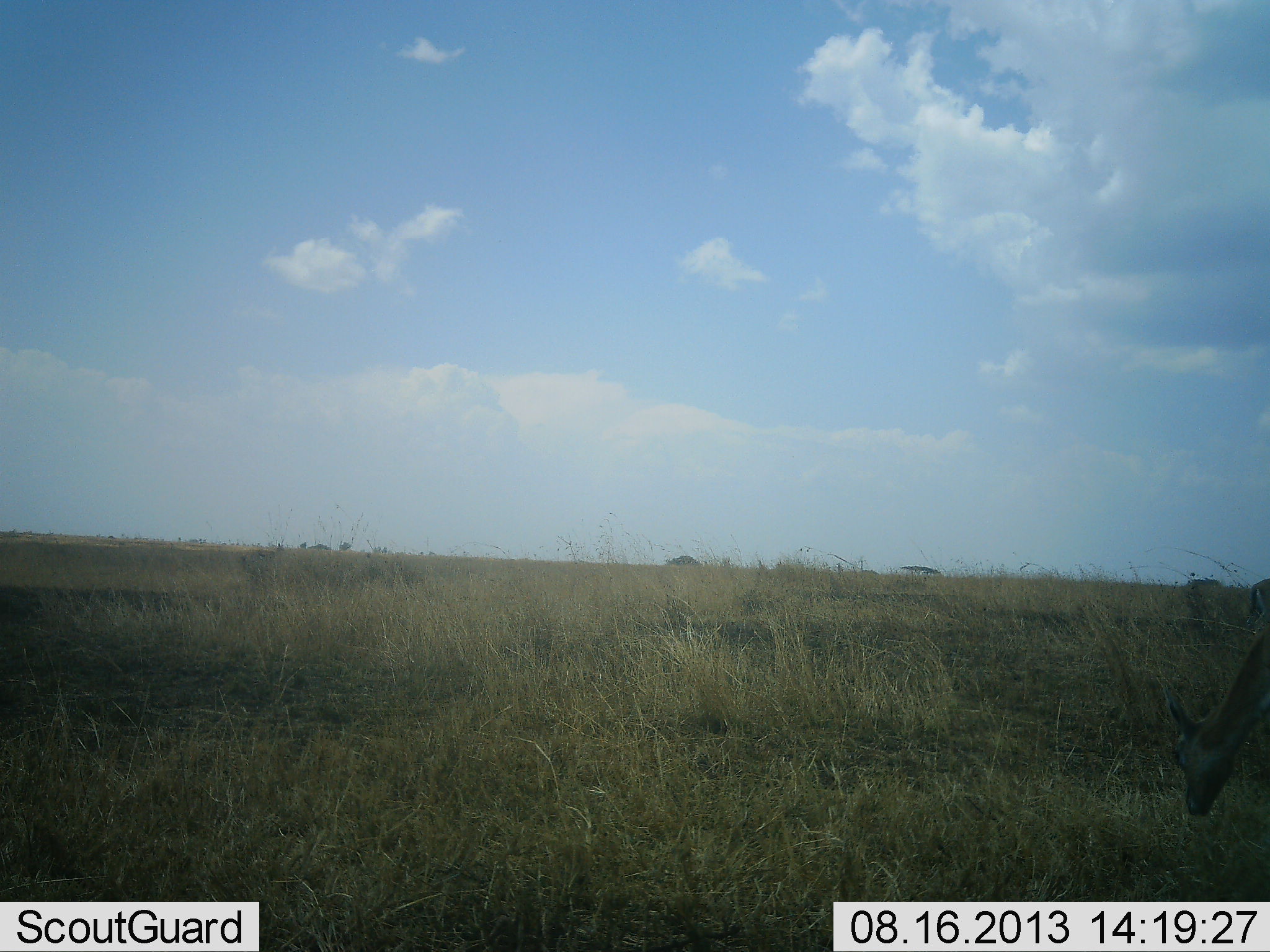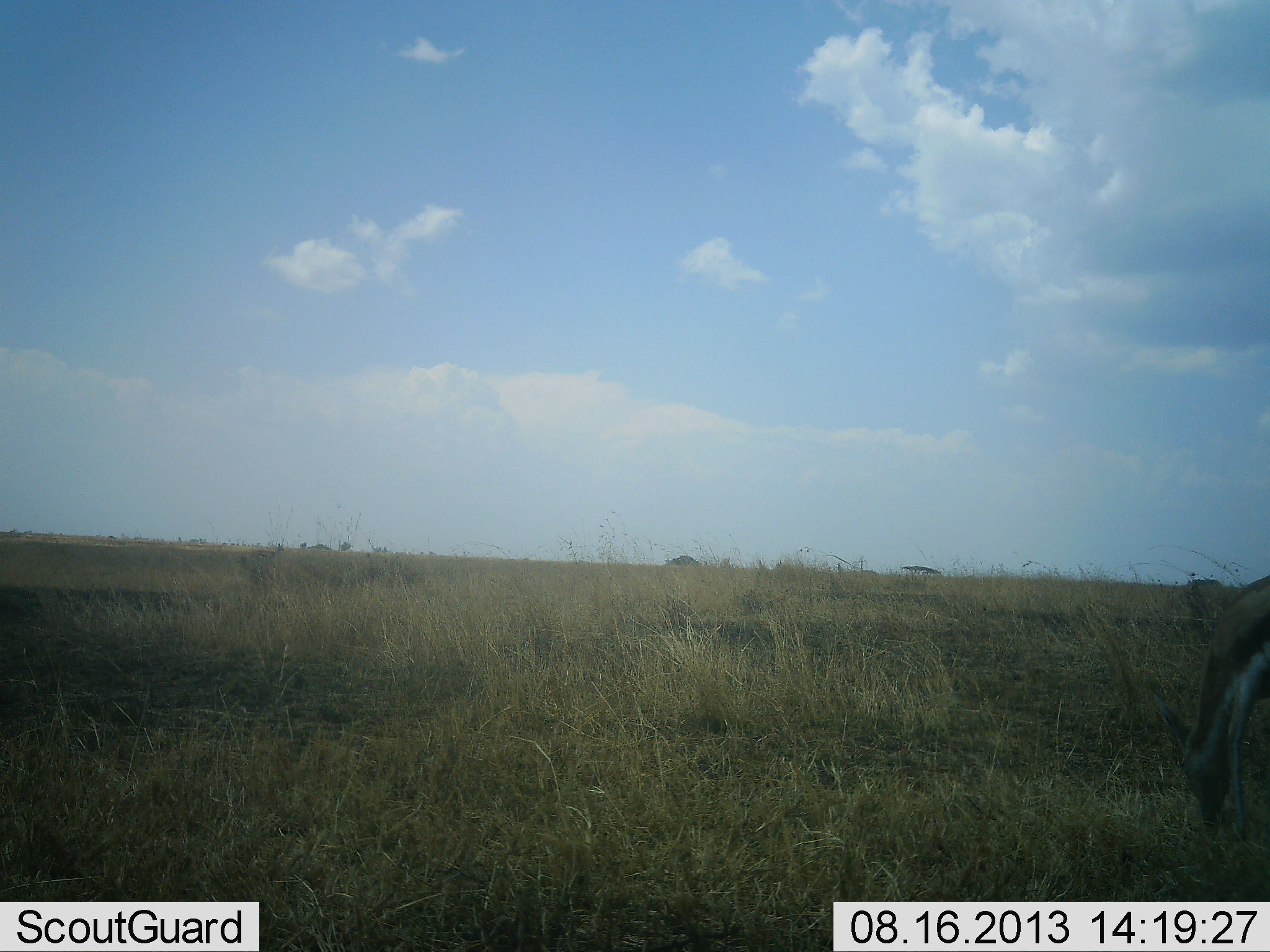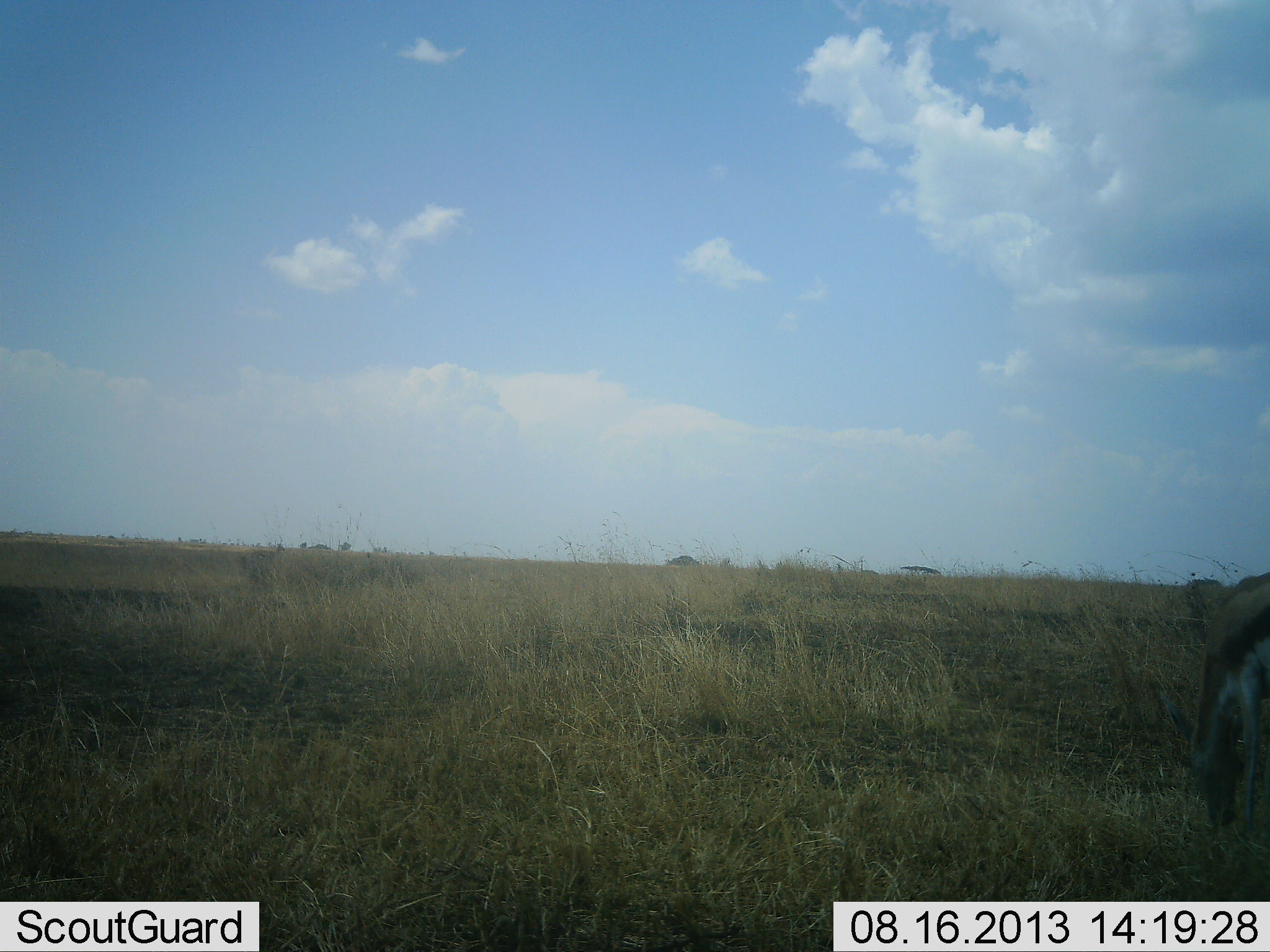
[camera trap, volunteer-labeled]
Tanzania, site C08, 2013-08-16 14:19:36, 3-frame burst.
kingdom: Animalia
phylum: Chordata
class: Mammalia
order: Artiodactyla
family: Bovidae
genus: Eudorcas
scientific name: Eudorcas thomsonii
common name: thomson's gazelle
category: gazellethomsons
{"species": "gazellethomsons (thomson's gazelle) (Eudorcas thomsonii)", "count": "1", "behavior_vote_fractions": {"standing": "24%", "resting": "0%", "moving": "0%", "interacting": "0%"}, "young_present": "0%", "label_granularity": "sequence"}